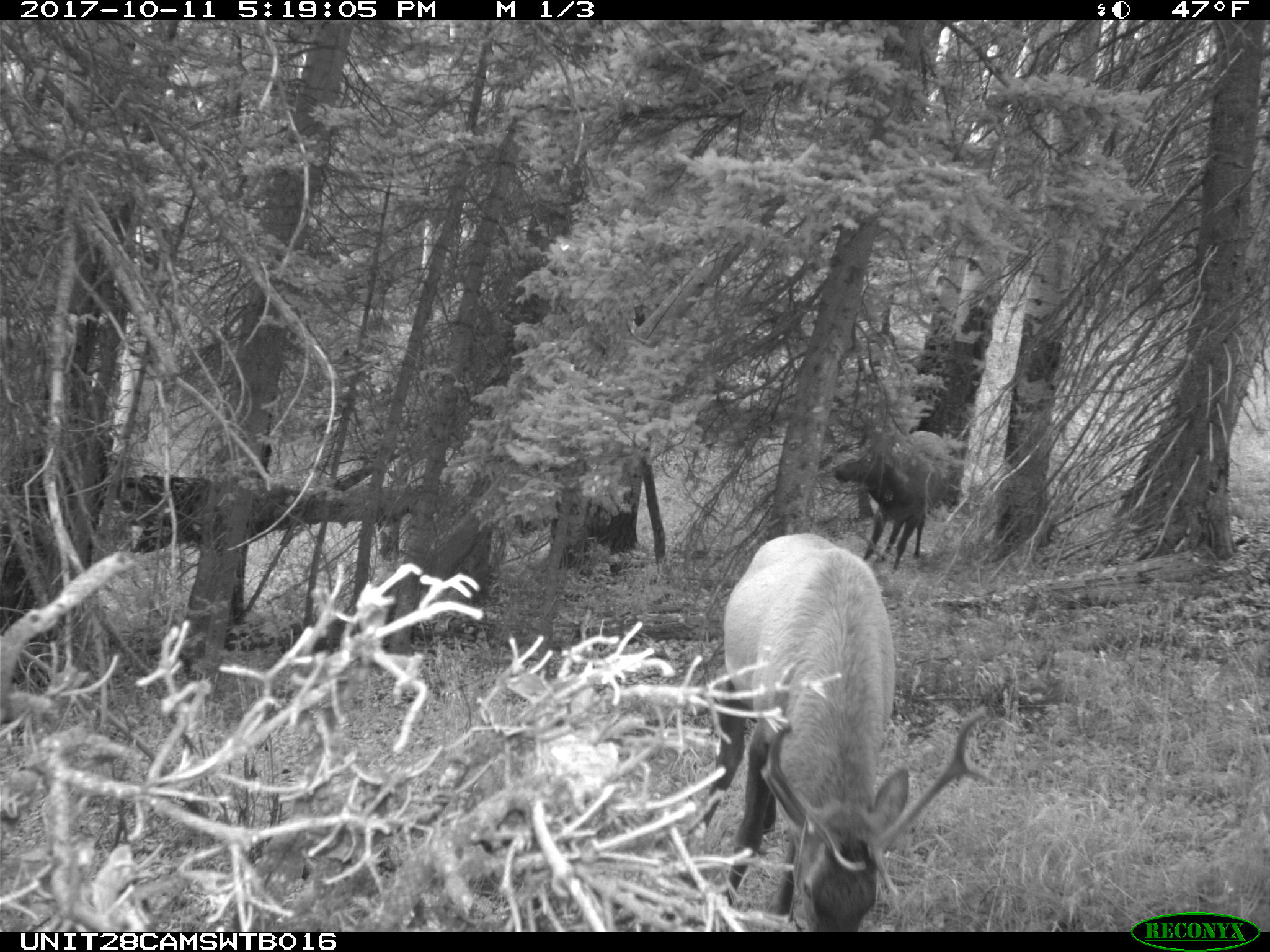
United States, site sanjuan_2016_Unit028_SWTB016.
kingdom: Animalia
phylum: Chordata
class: Mammalia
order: Artiodactyla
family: Cervidae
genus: Cervus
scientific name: Cervus elaphus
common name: red deer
Cervus elaphus (red deer).